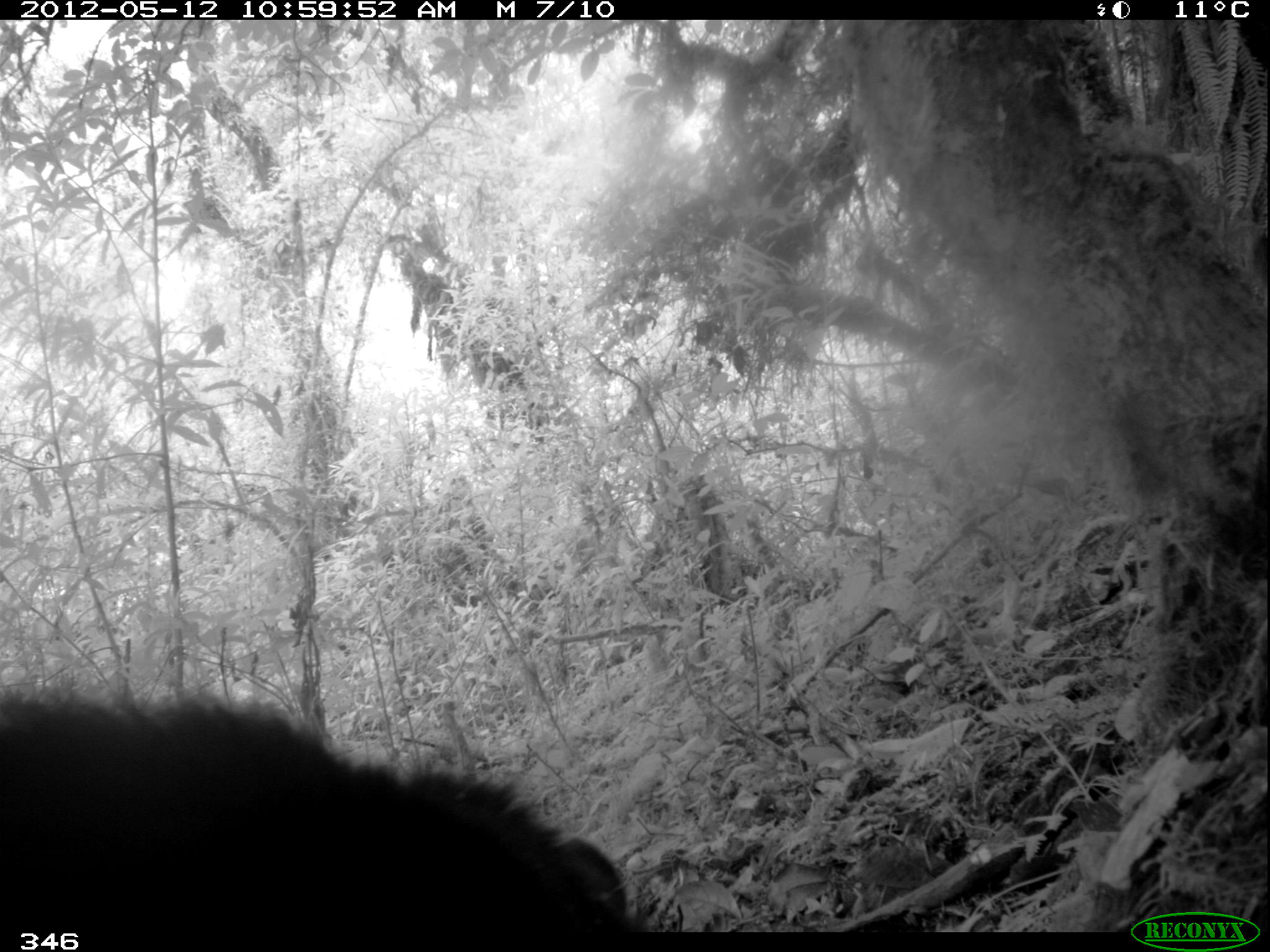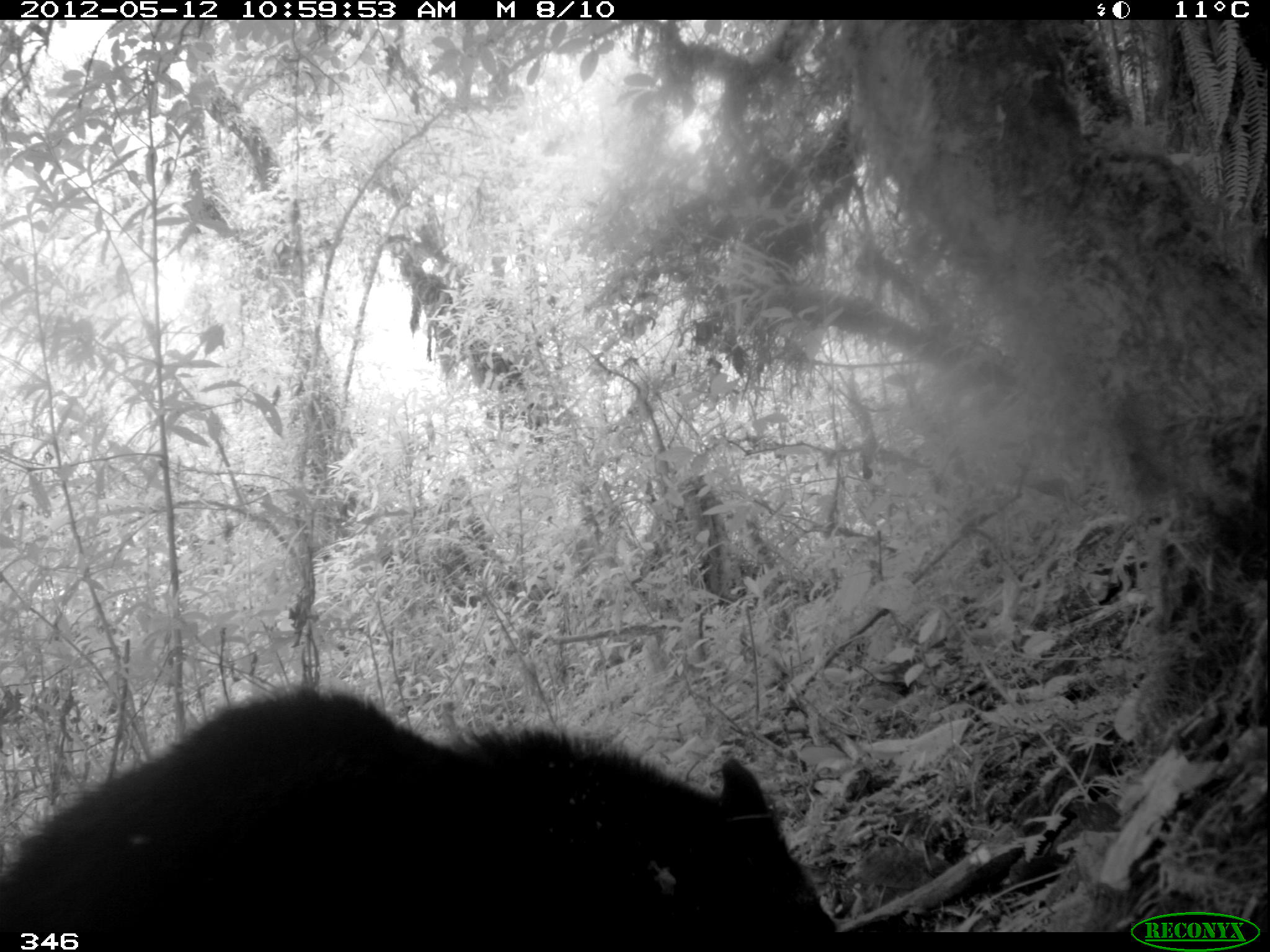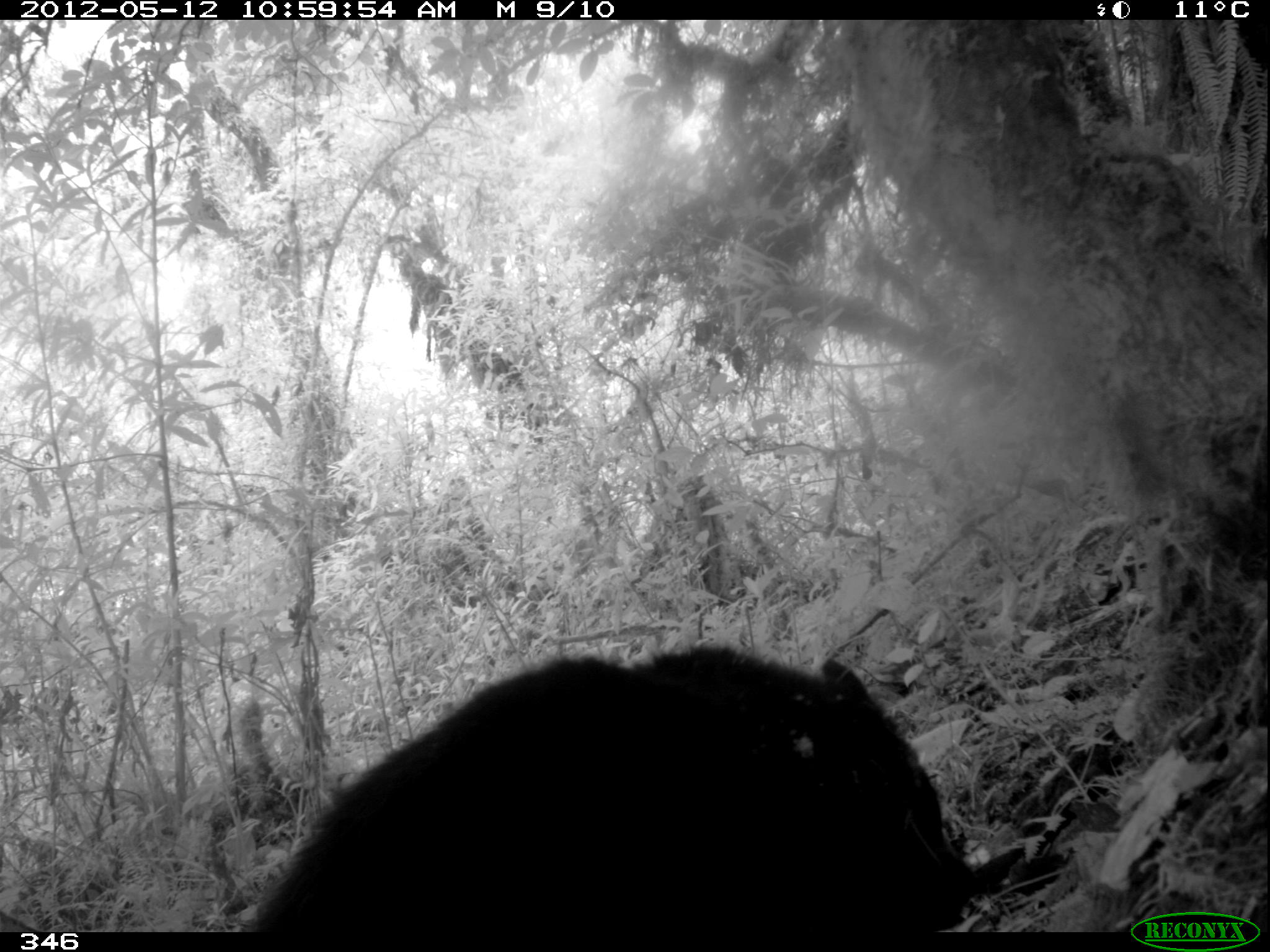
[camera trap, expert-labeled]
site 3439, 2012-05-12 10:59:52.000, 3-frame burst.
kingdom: Animalia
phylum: Chordata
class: Mammalia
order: Carnivora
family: Ursidae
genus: Tremarctos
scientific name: Tremarctos ornatus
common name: spectacled bear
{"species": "Tremarctos ornatus (spectacled bear)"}